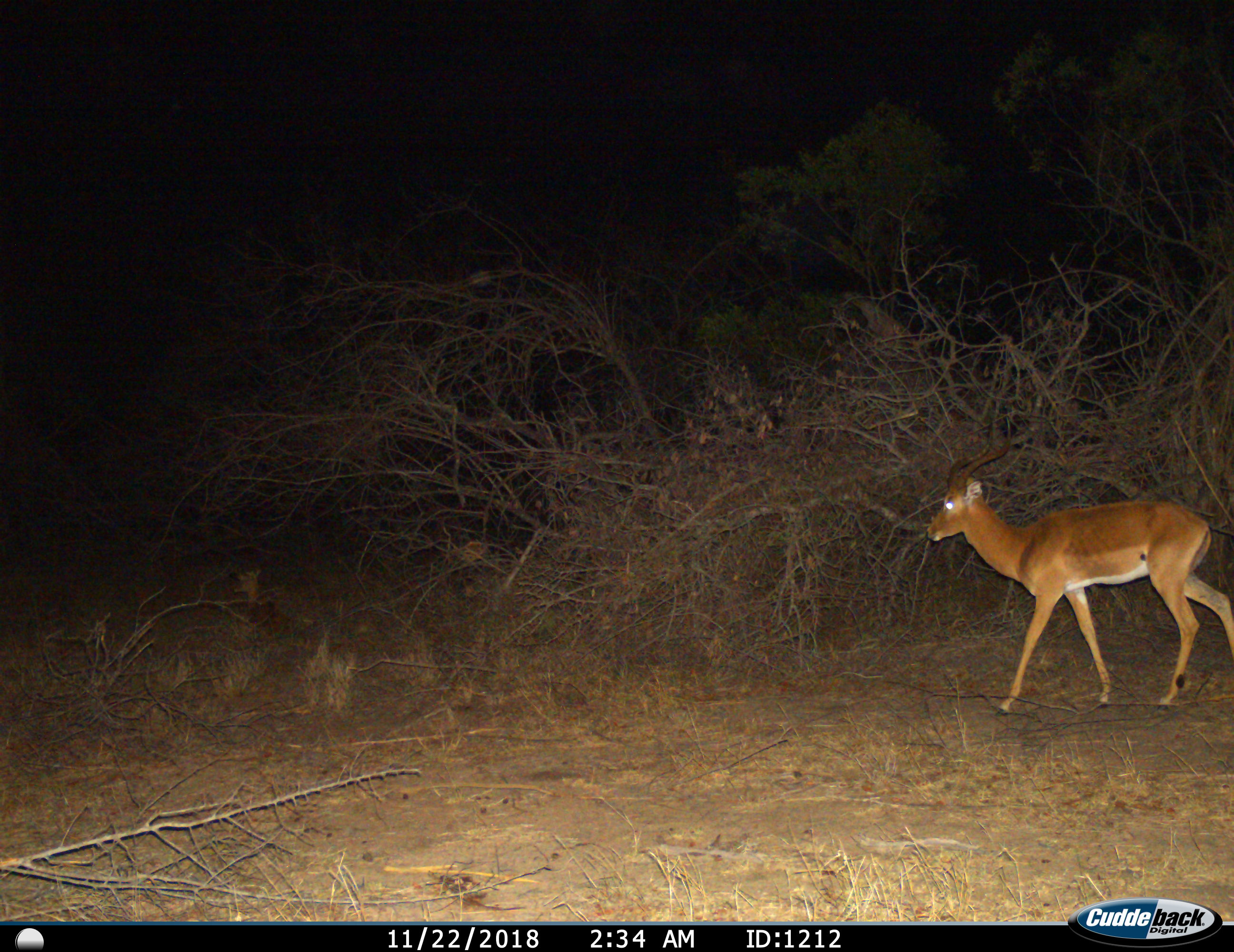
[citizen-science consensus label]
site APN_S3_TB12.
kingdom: Animalia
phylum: Chordata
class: Mammalia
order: Artiodactyla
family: Bovidae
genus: Aepyceros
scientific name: Aepyceros melampus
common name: impala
Impala (Aepyceros melampus), count 1. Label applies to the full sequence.